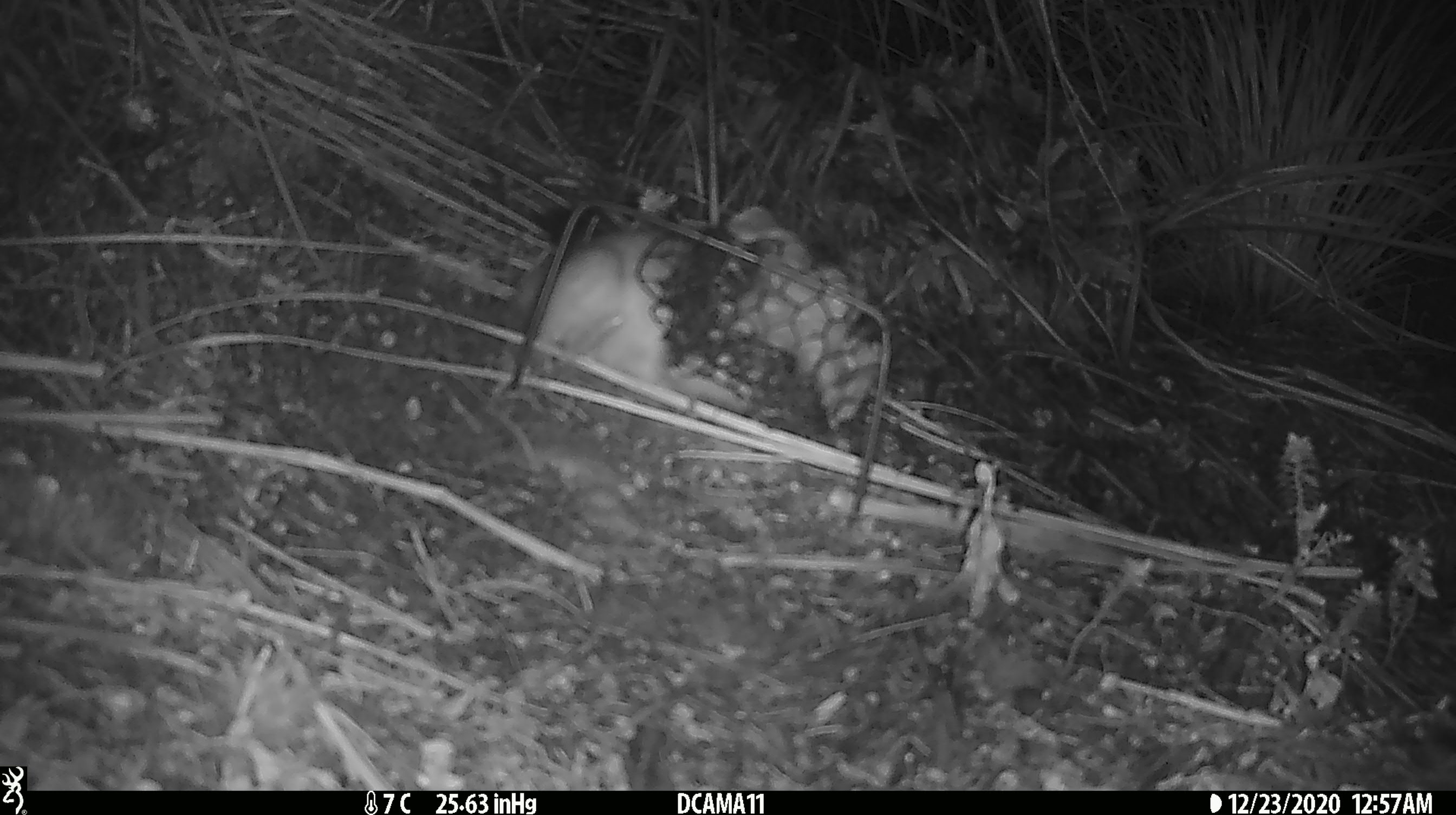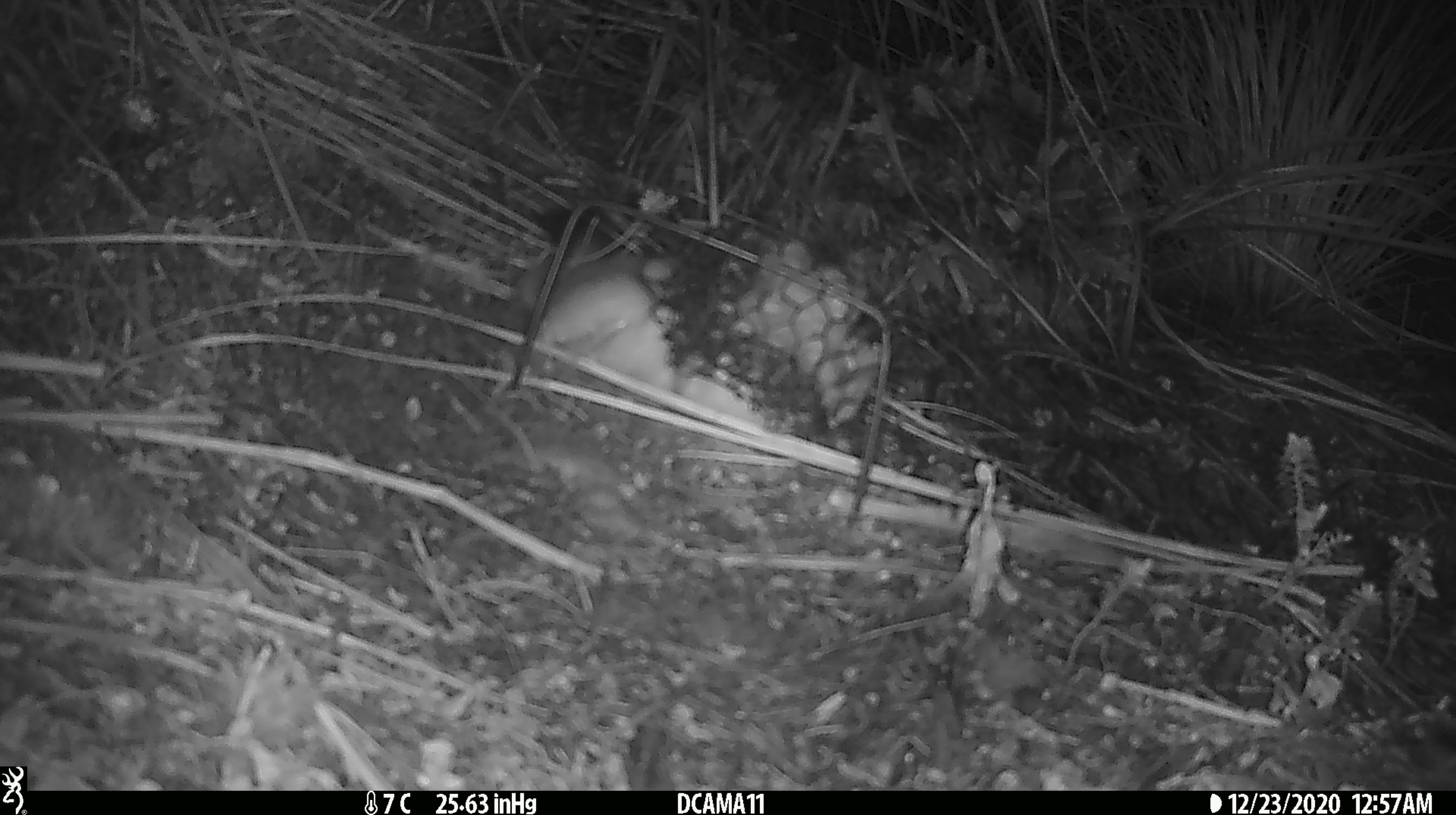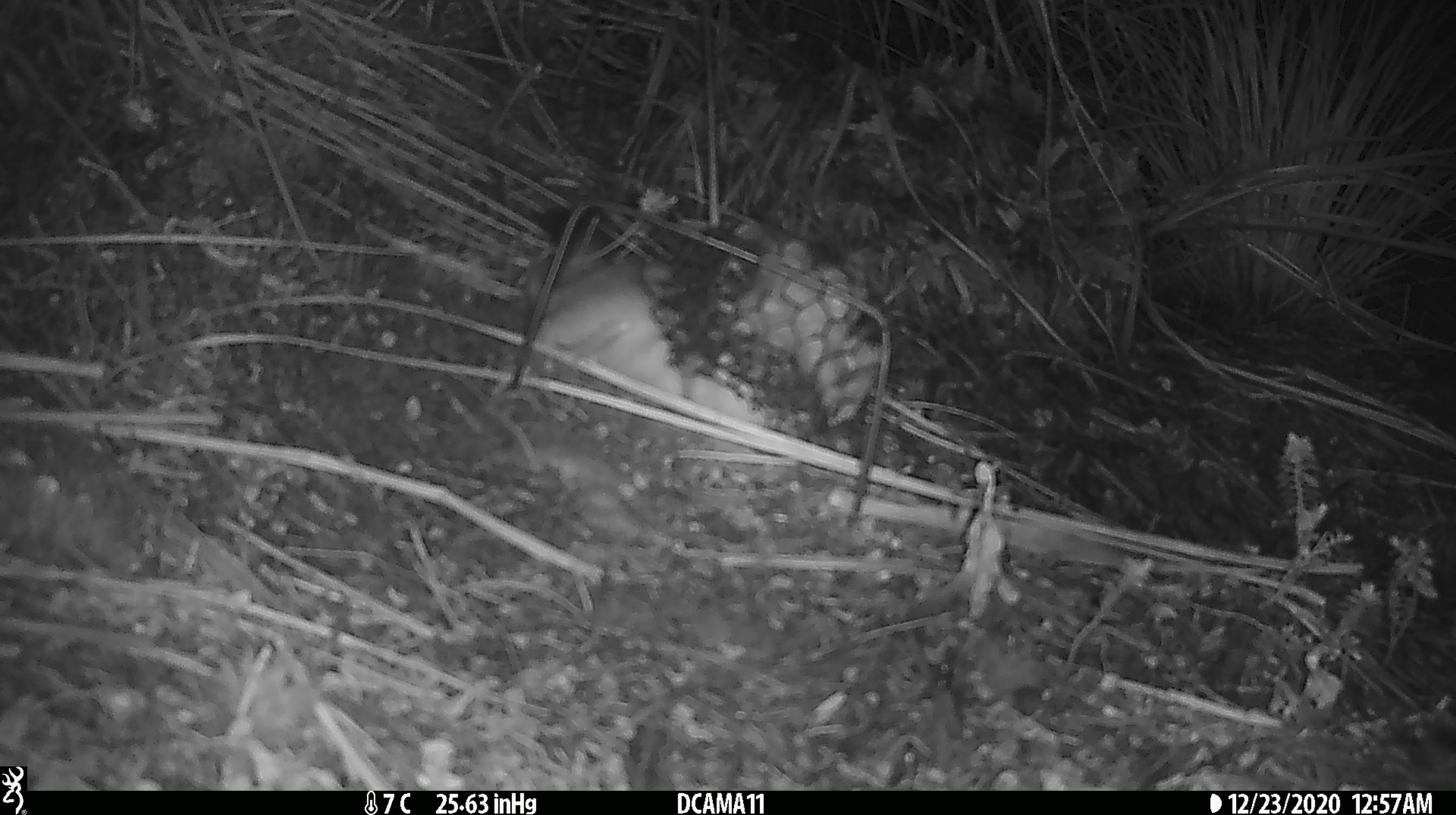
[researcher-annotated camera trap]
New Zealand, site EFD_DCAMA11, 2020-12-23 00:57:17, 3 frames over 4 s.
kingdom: Animalia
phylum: Chordata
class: Mammalia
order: Carnivora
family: Mustelidae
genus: Mustela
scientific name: Mustela erminea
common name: stoat